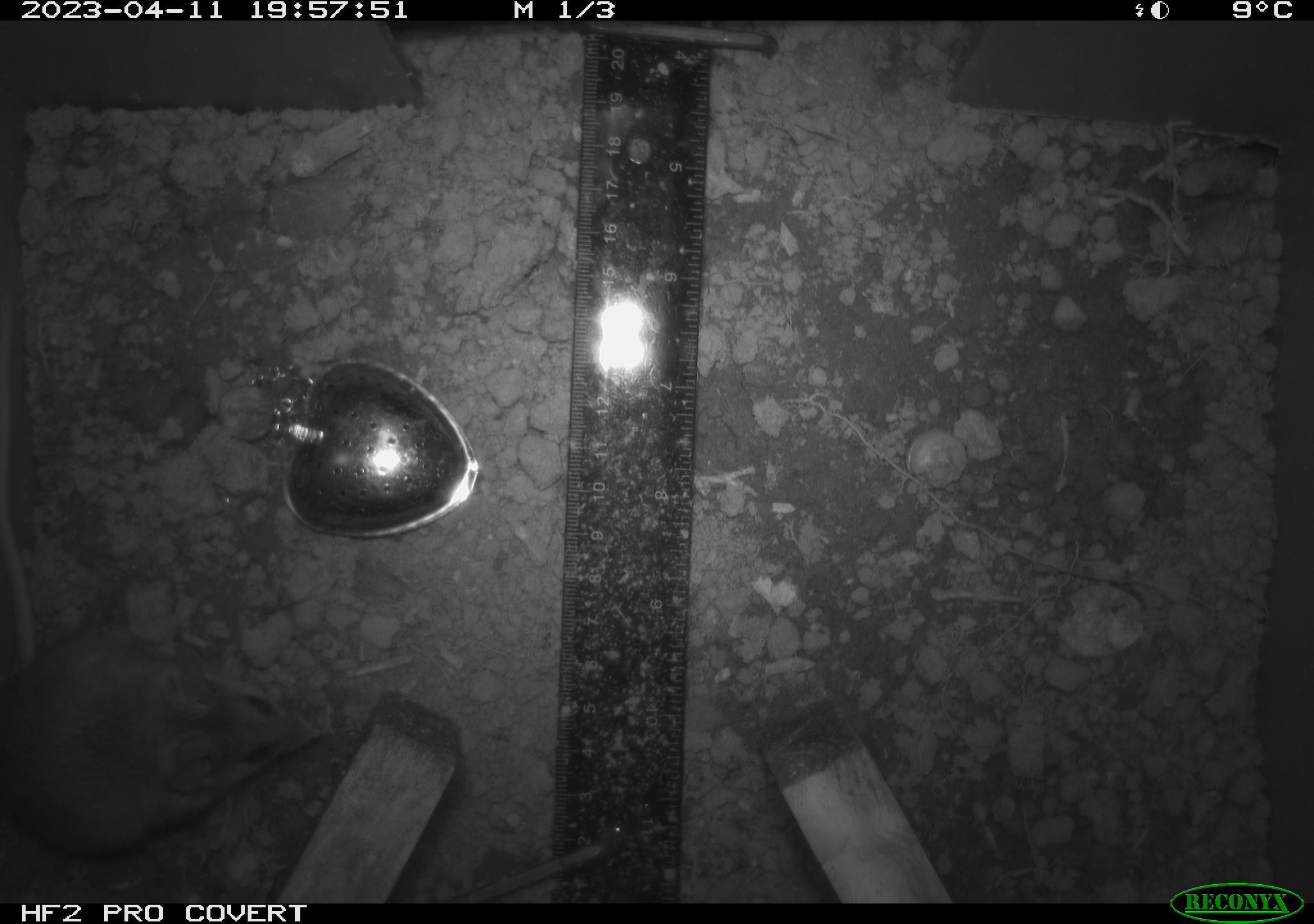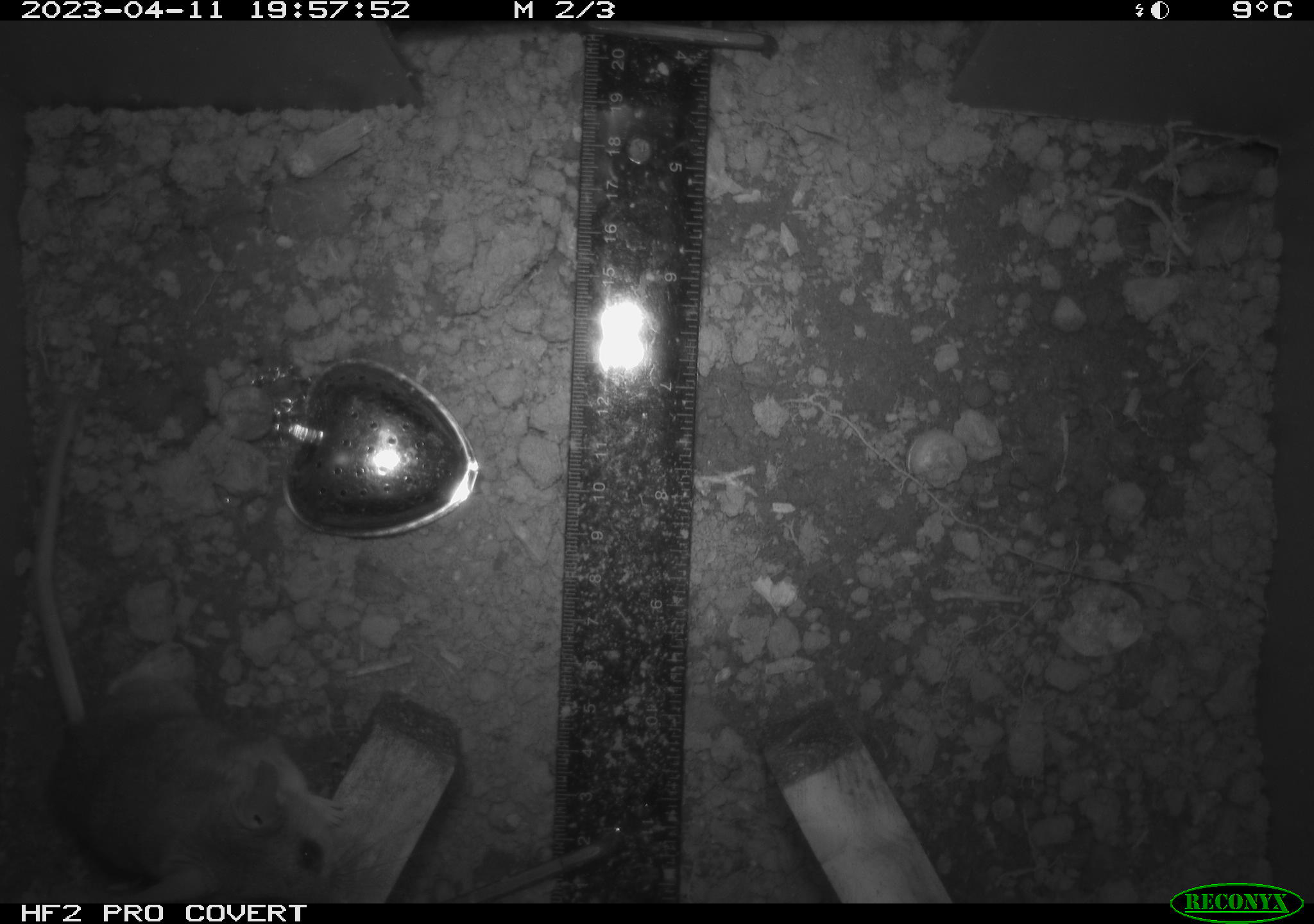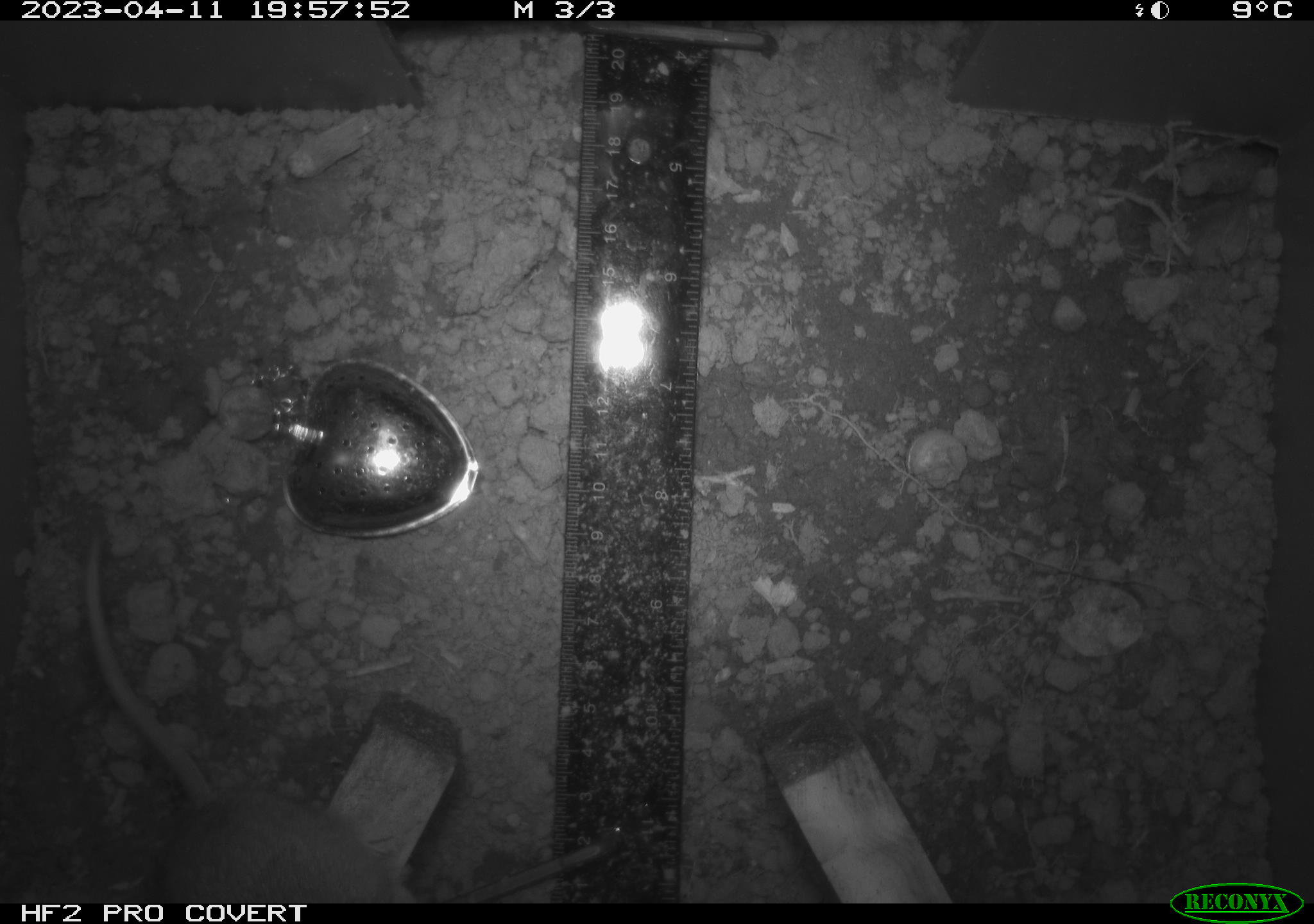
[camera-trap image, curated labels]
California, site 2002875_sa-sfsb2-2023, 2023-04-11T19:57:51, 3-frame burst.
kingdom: Animalia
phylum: Chordata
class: Mammalia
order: Rodentia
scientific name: Rodentia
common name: mouse species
Mouse species (Rodentia).